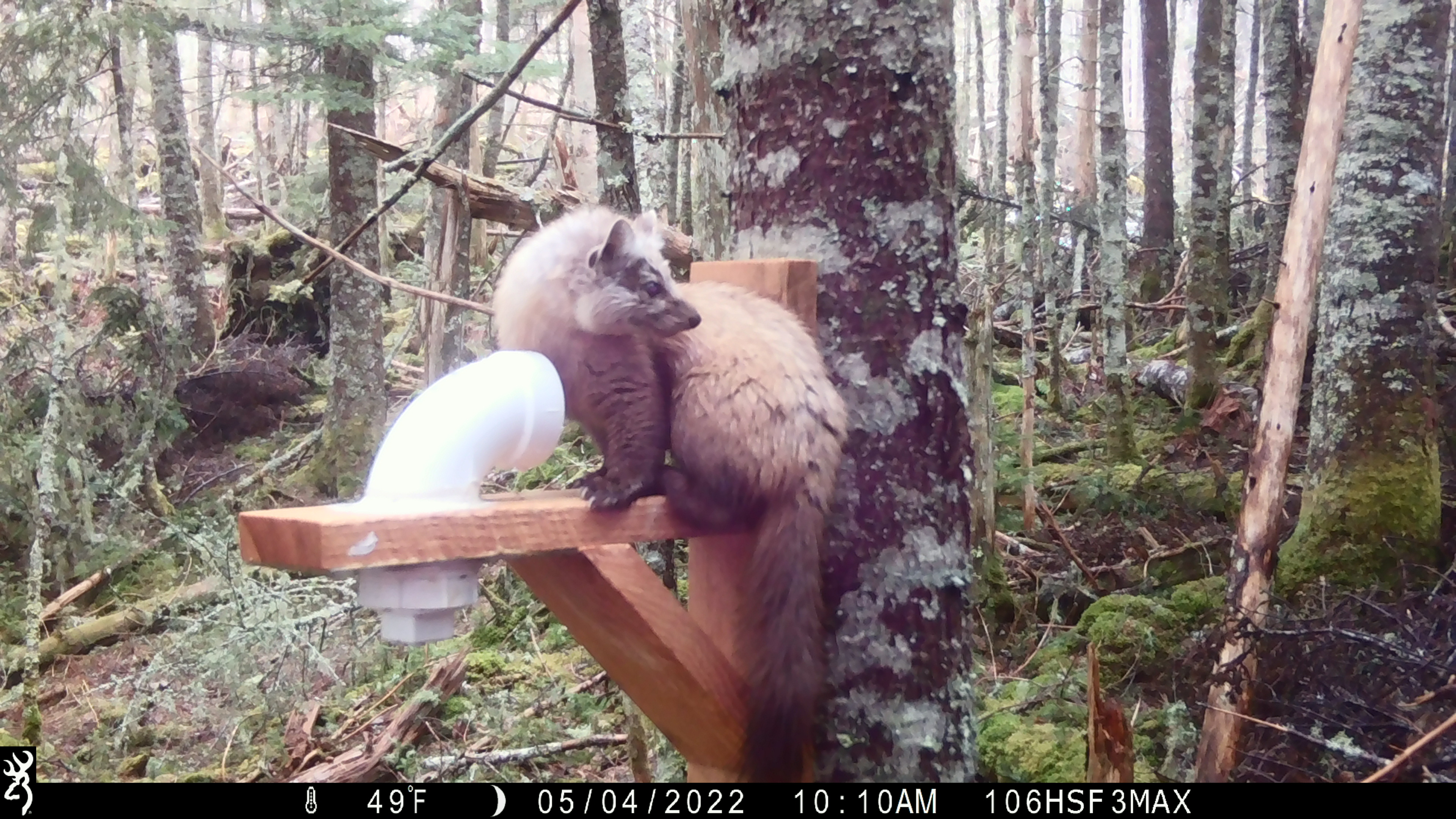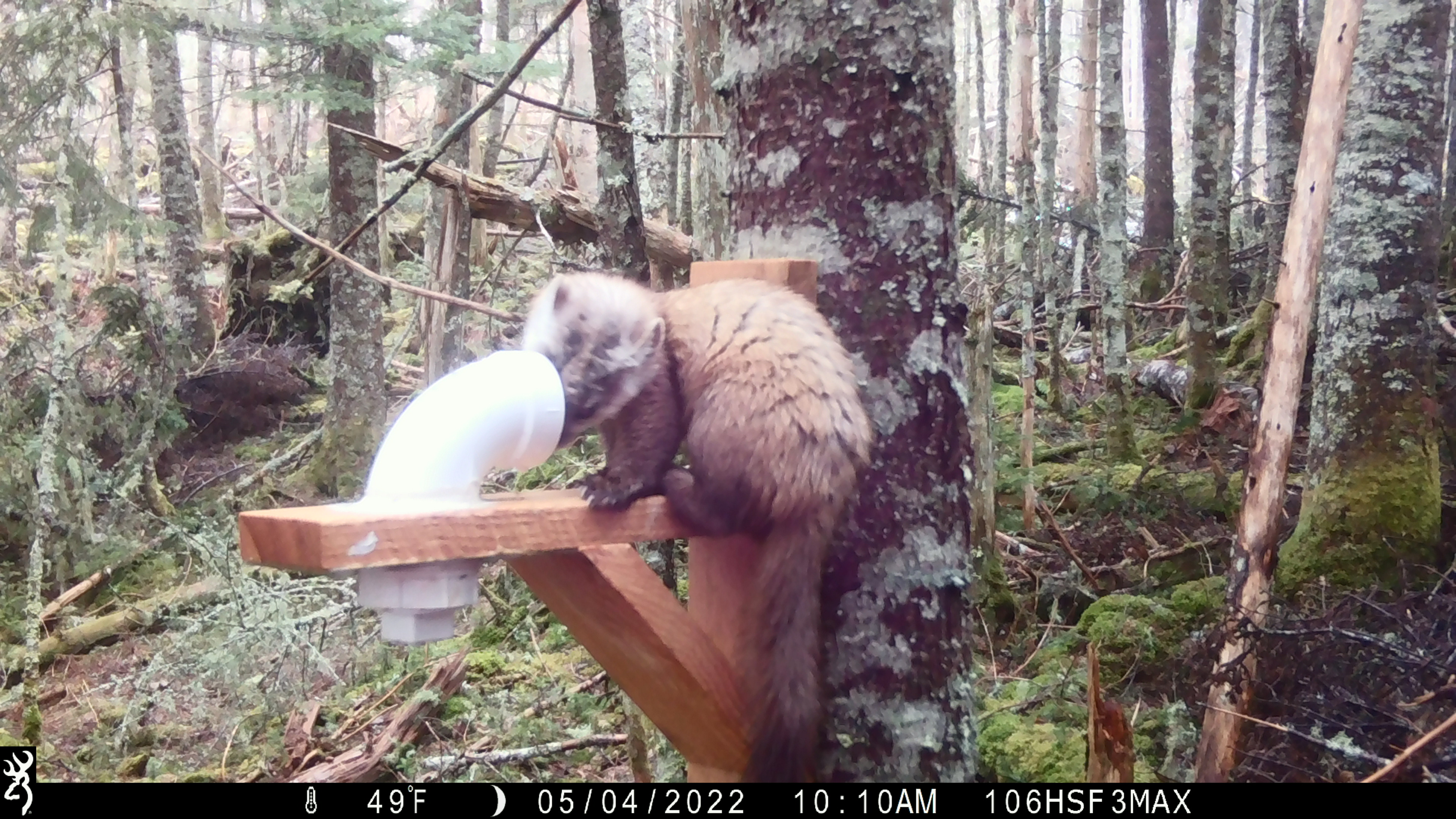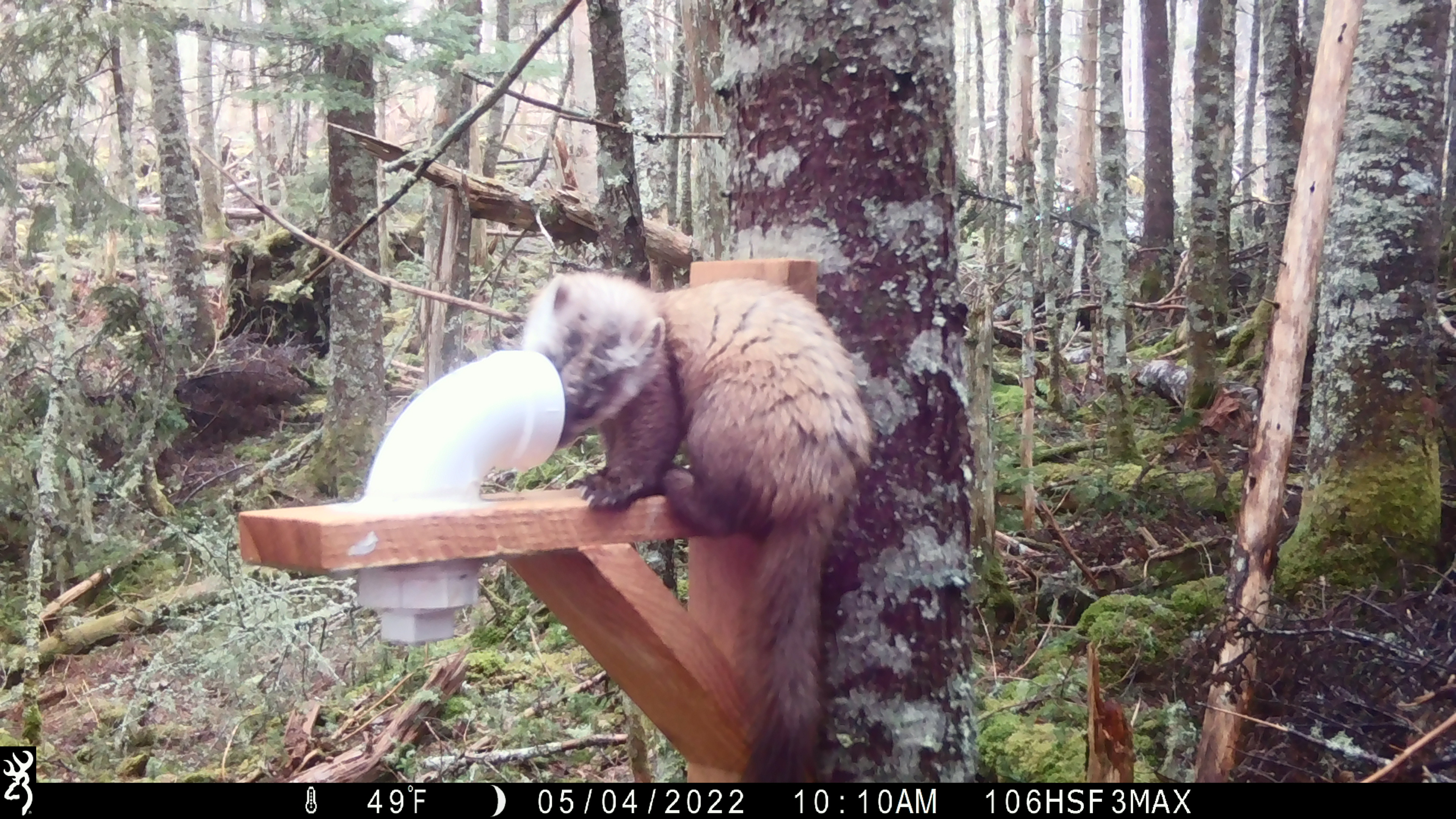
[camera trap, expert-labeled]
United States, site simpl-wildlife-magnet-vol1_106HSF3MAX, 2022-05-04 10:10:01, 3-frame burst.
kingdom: Animalia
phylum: Chordata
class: Mammalia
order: Carnivora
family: Mustelidae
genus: Martes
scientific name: Martes americana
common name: american marten